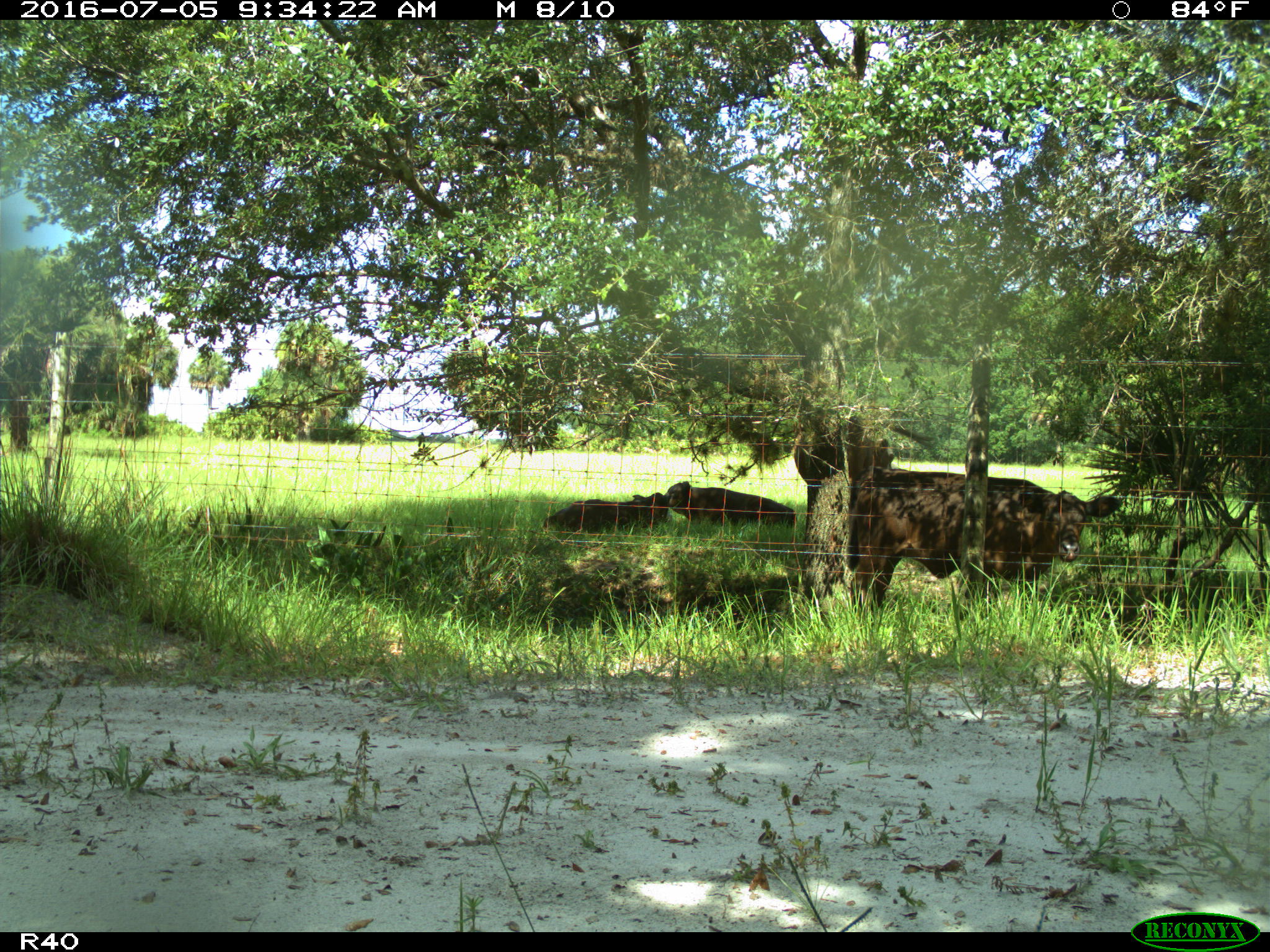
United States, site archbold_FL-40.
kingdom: Animalia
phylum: Chordata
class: Mammalia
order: Artiodactyla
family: Bovidae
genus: Bos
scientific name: Bos taurus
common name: domestic cow